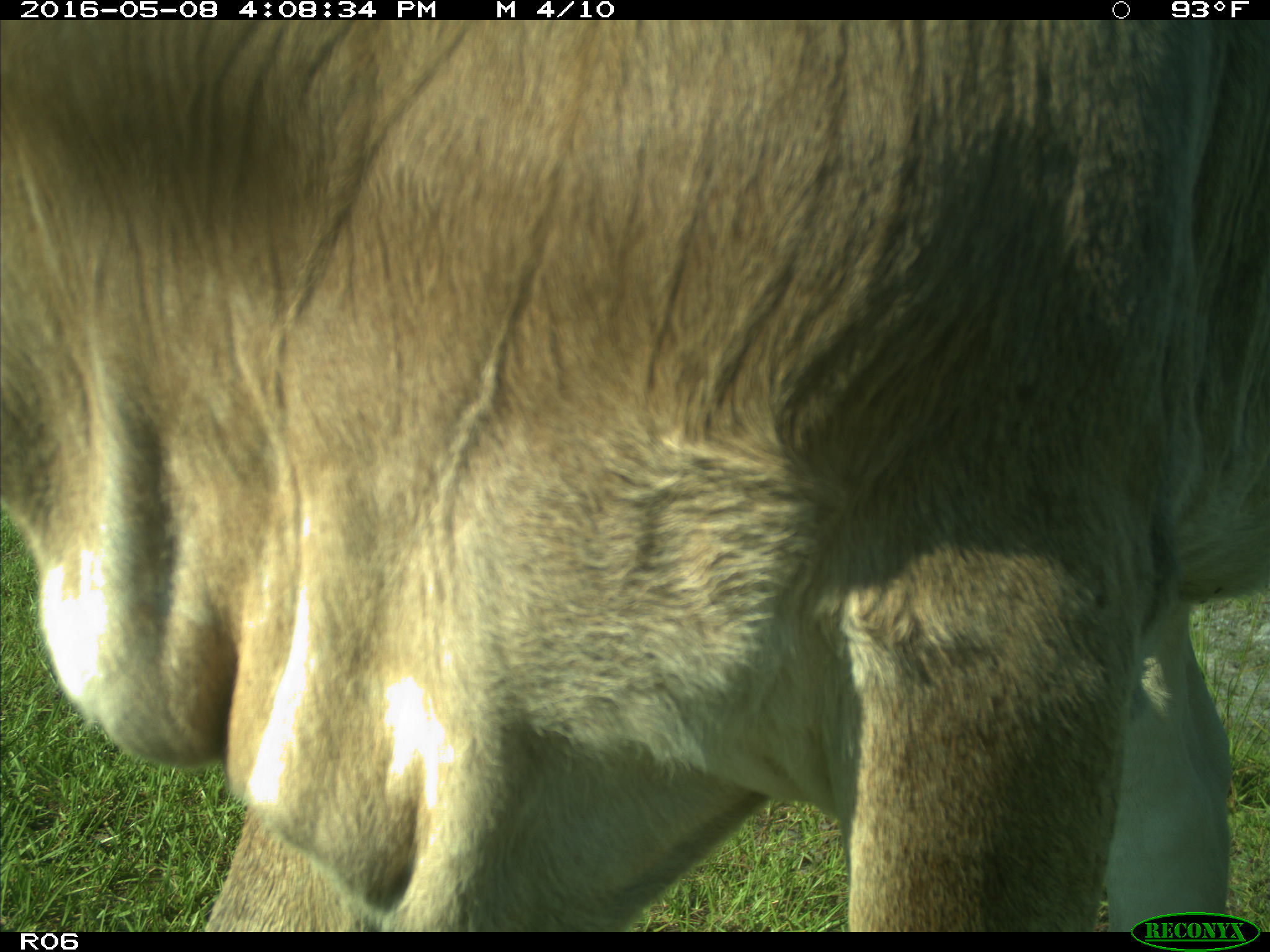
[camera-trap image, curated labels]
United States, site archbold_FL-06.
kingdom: Animalia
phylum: Chordata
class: Mammalia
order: Artiodactyla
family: Bovidae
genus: Bos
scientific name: Bos taurus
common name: domestic cow